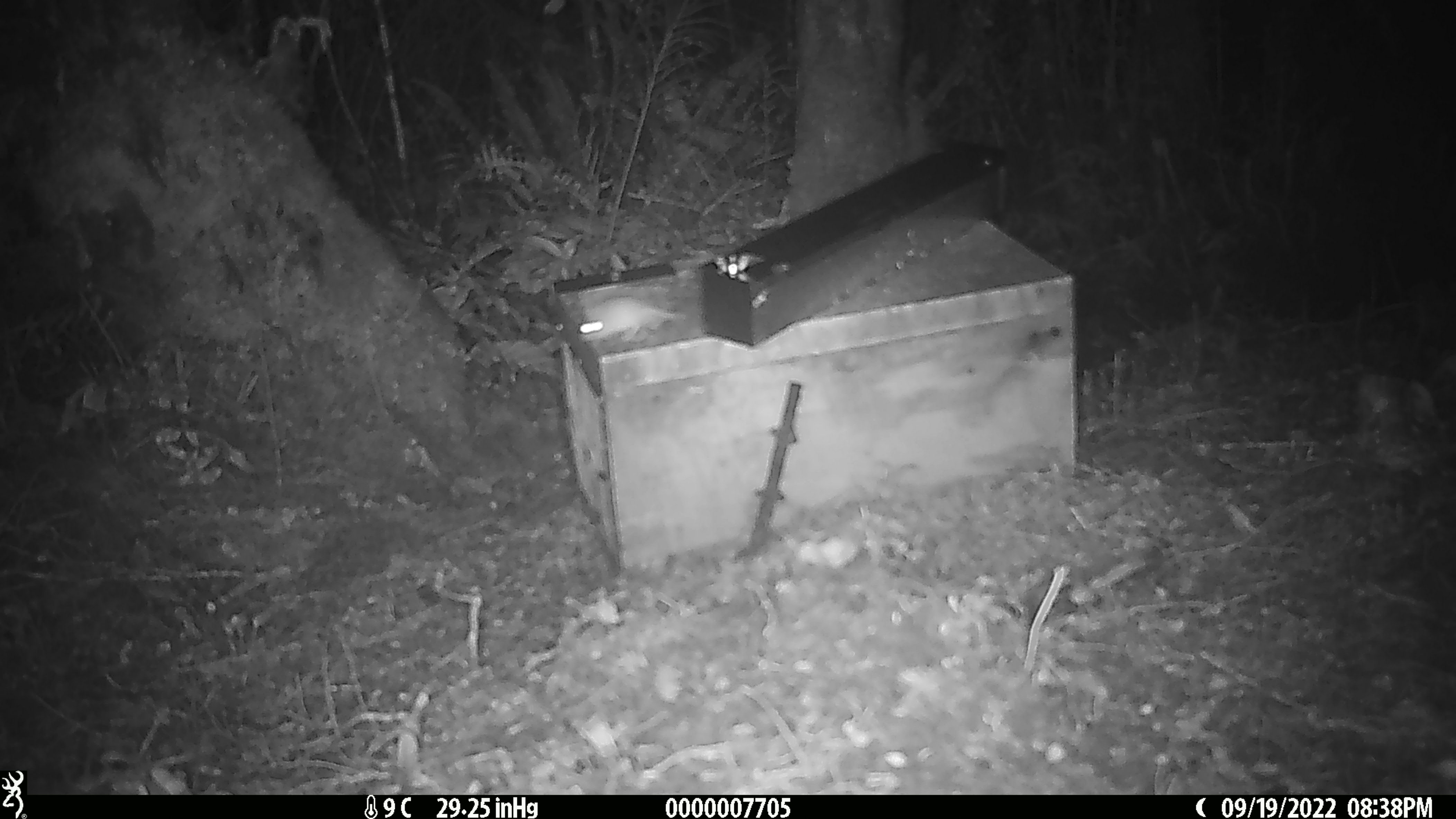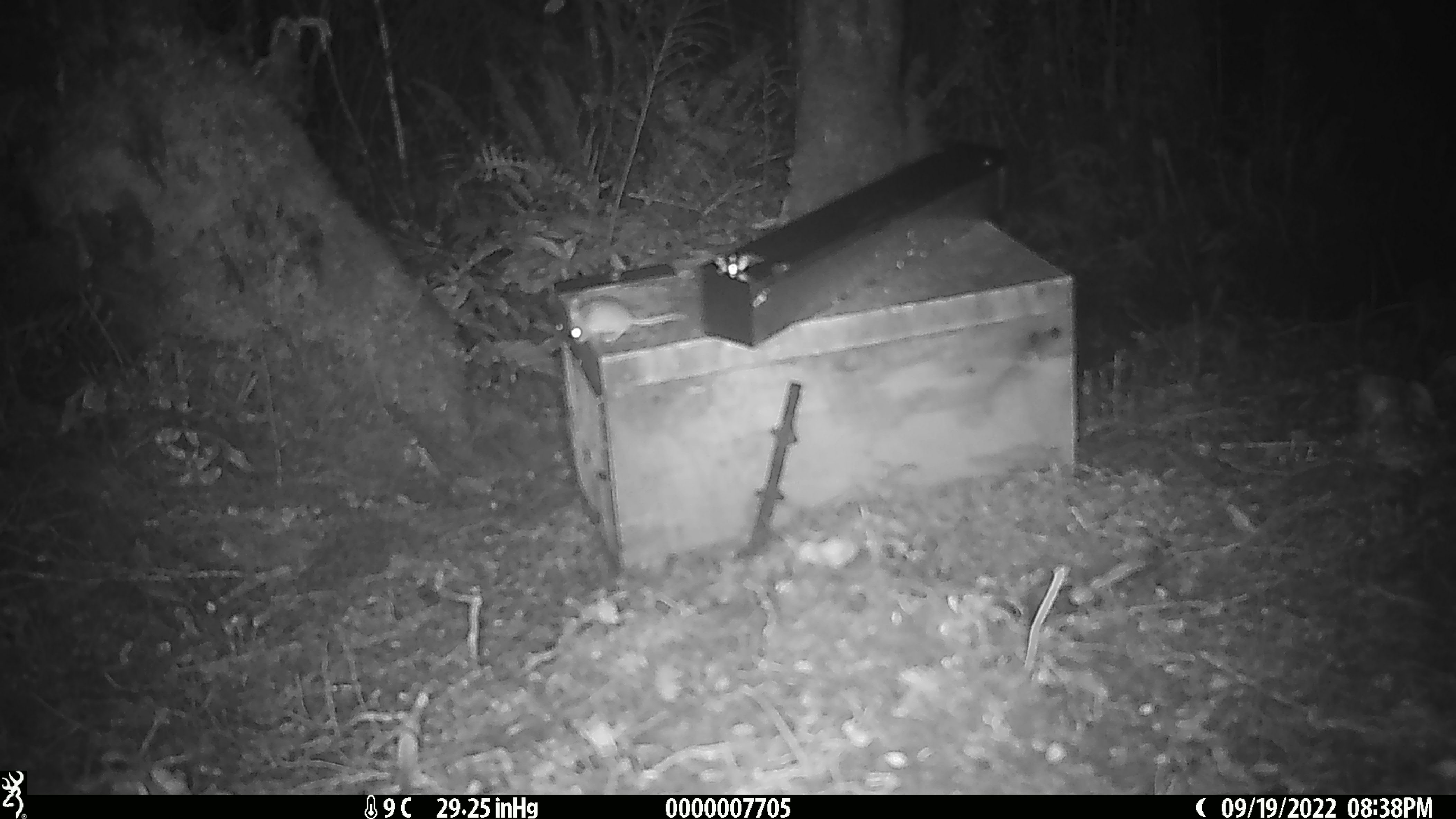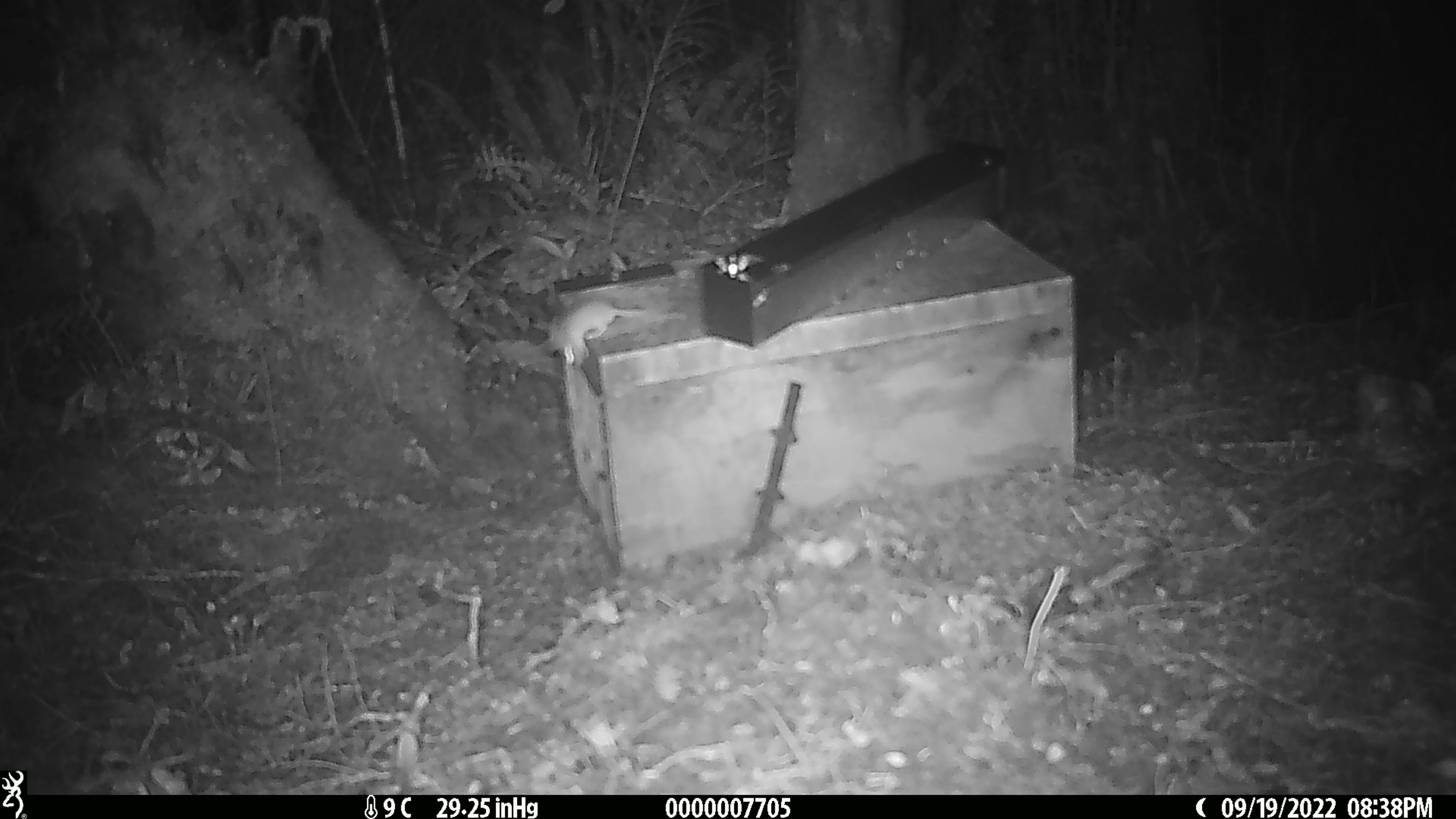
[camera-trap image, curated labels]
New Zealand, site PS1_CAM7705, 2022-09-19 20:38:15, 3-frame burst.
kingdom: Animalia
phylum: Chordata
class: Mammalia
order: Rodentia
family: Muridae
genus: Mus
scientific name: Mus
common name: mouse